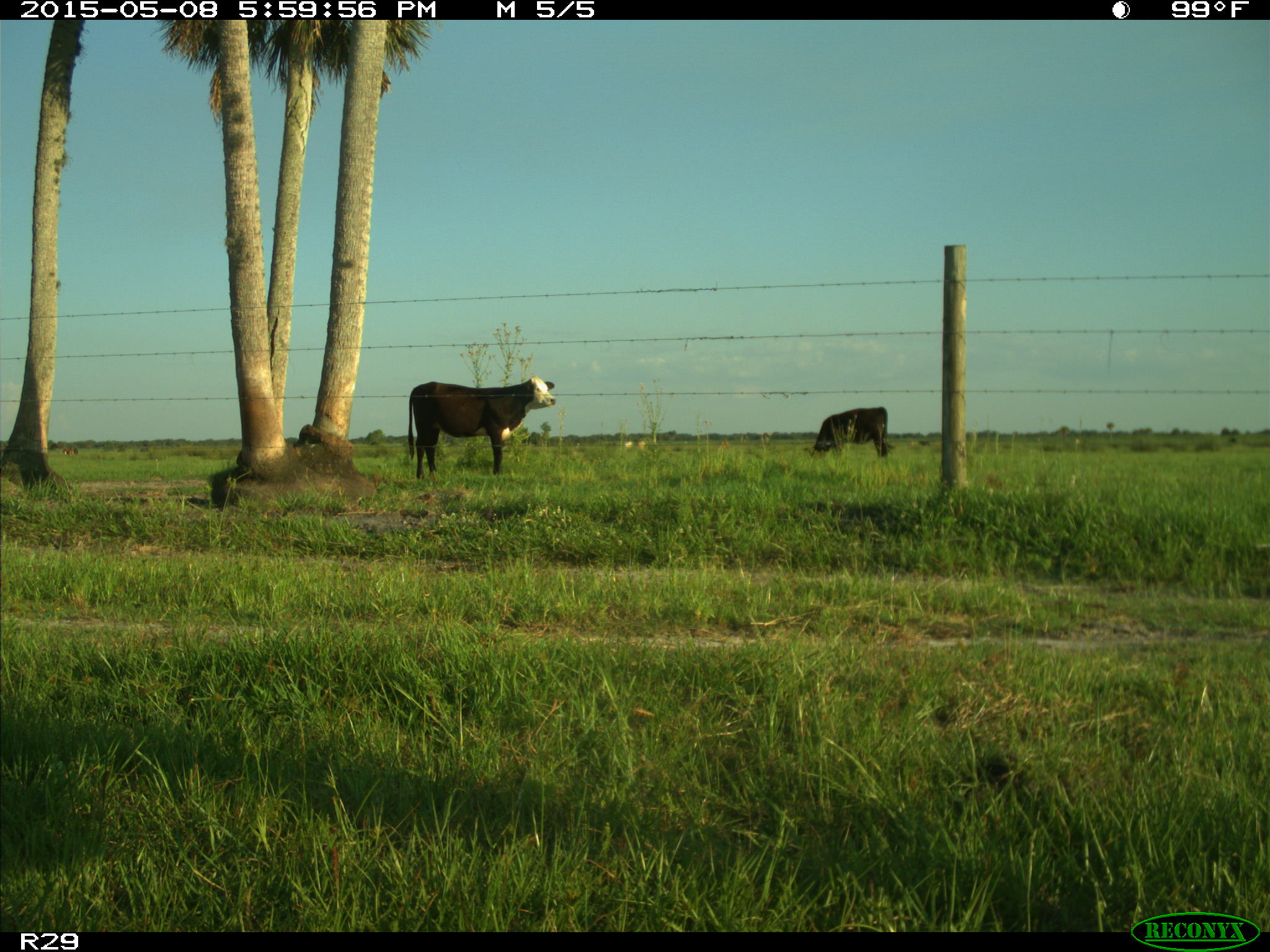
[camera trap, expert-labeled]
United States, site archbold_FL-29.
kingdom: Animalia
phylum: Chordata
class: Mammalia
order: Artiodactyla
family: Bovidae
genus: Bos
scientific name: Bos taurus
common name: domestic cow